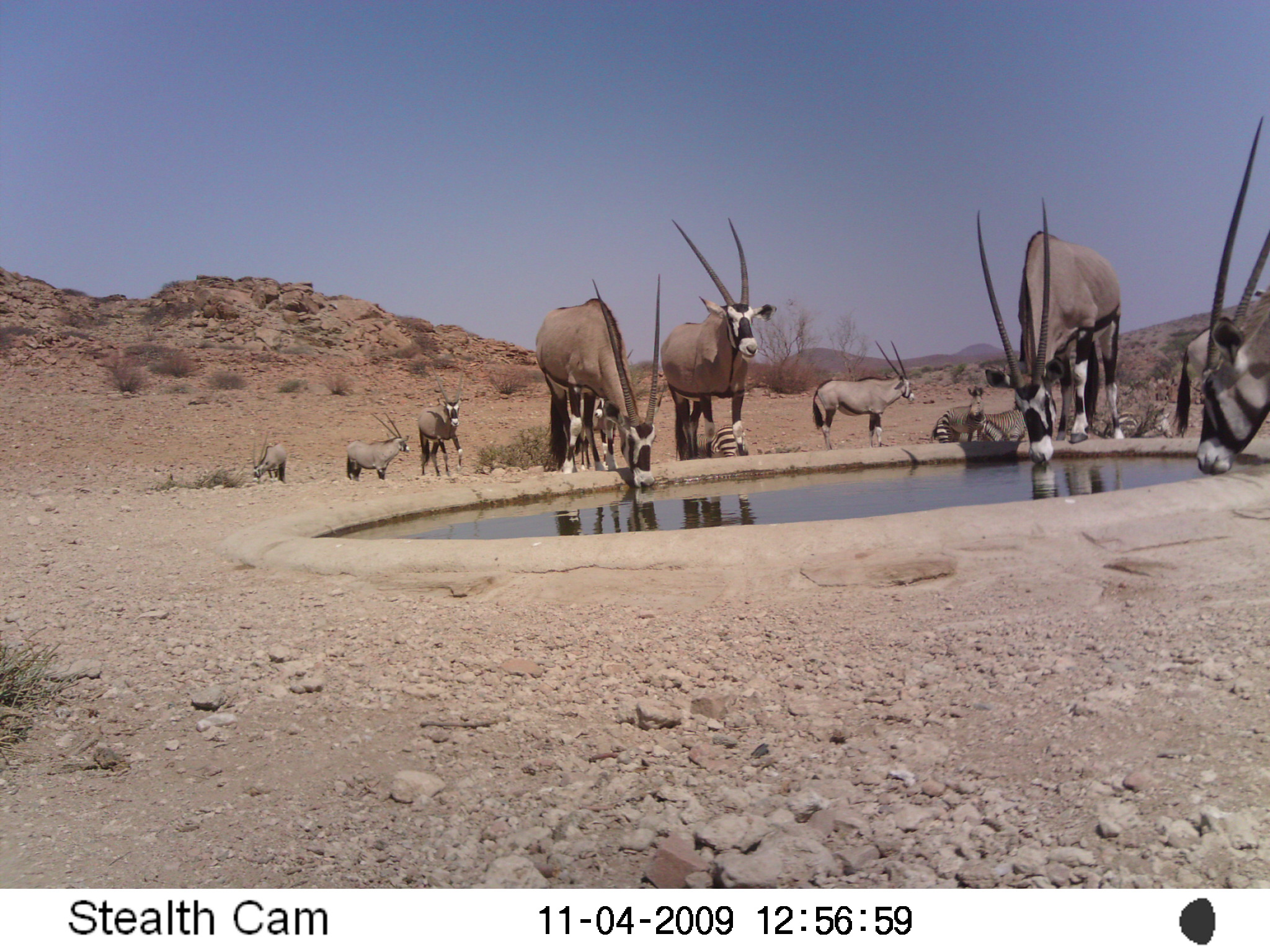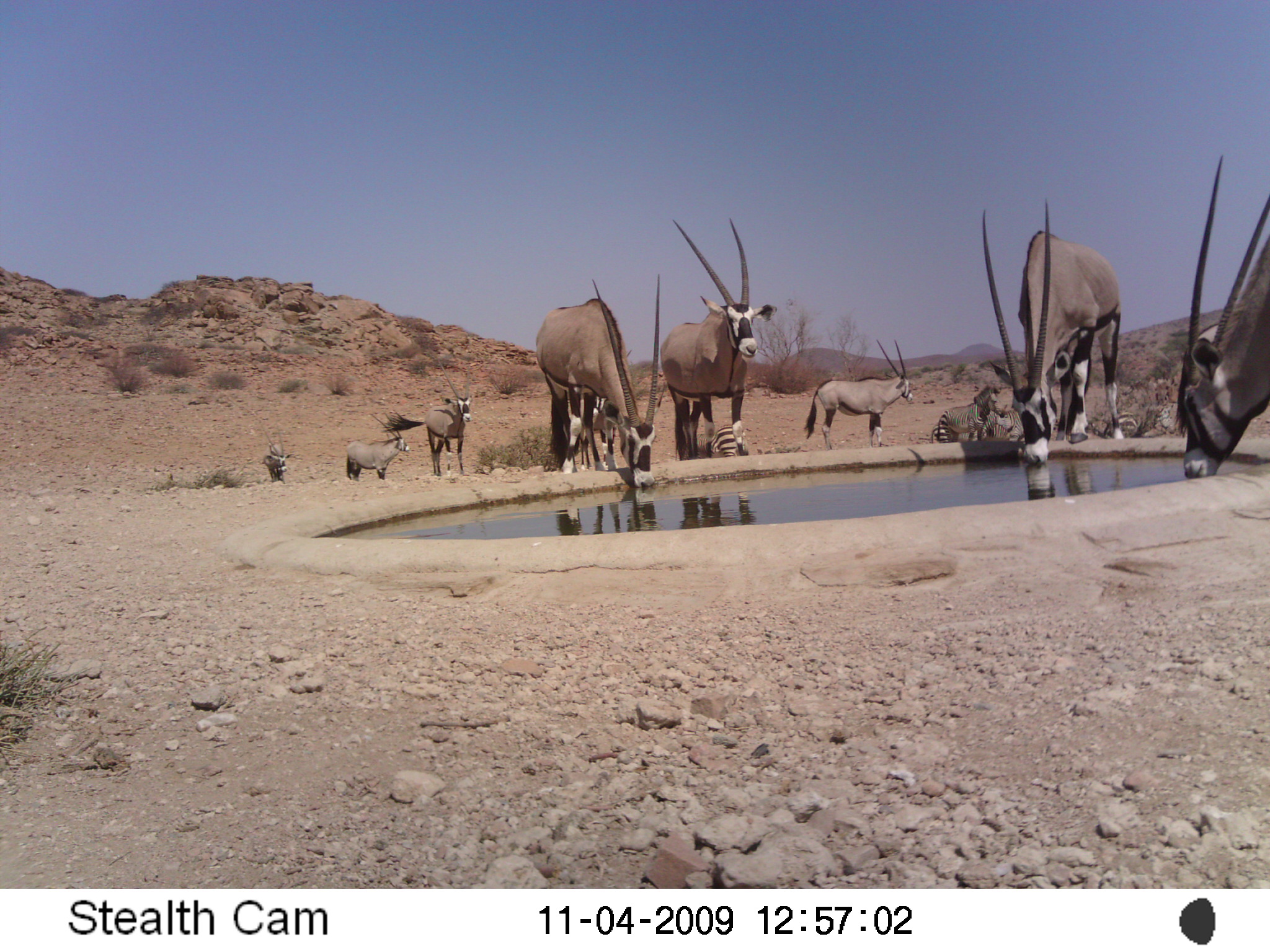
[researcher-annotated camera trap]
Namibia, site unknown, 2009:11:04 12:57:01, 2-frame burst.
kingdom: Animalia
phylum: Chordata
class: Mammalia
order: Artiodactyla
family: Bovidae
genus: Oryx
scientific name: Oryx gazella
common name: gemsbok